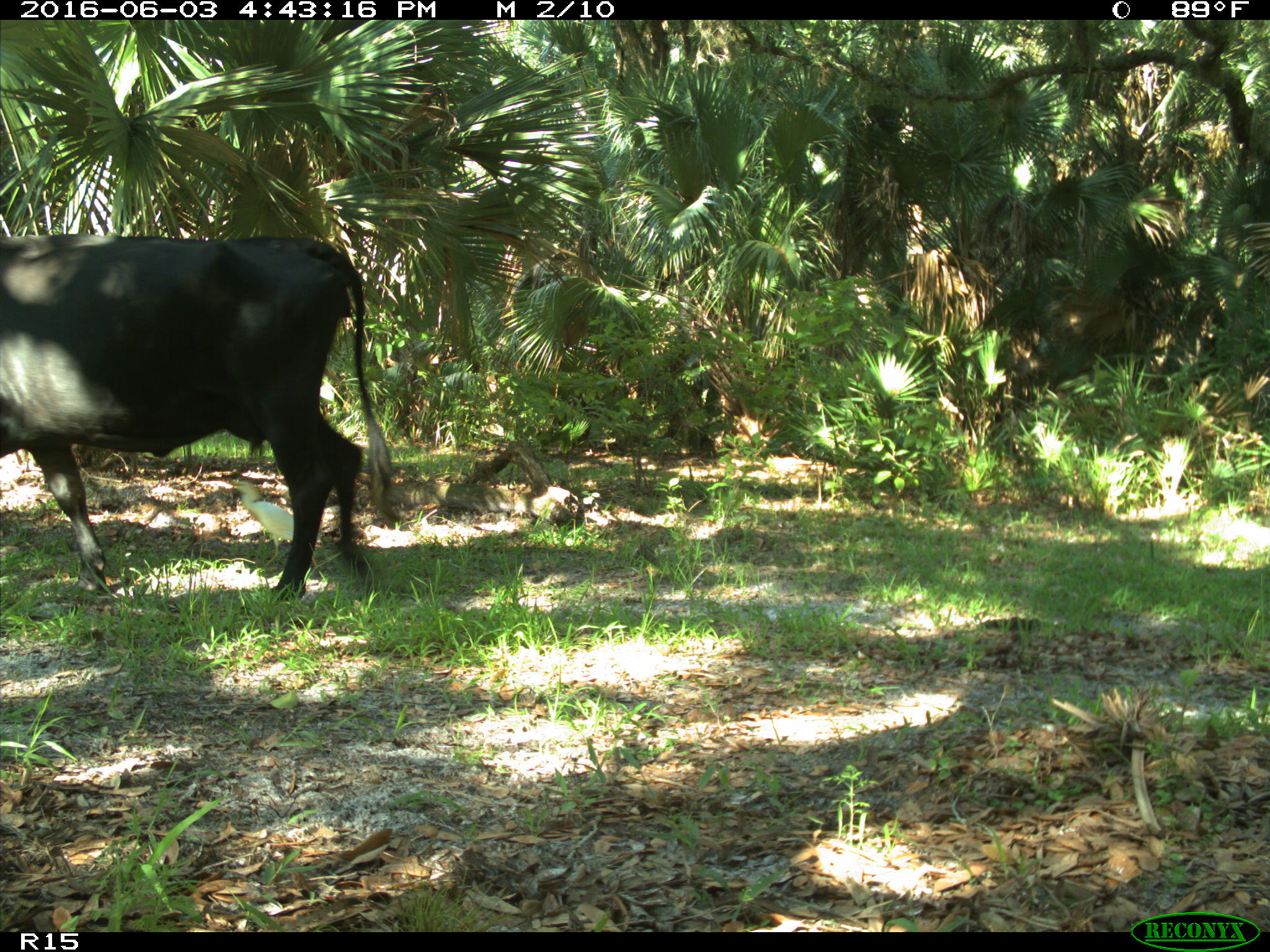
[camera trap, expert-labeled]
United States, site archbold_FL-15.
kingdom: Animalia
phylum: Chordata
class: Mammalia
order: Artiodactyla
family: Bovidae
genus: Bos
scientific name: Bos taurus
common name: domestic cow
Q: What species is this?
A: Bos taurus (domestic cow).